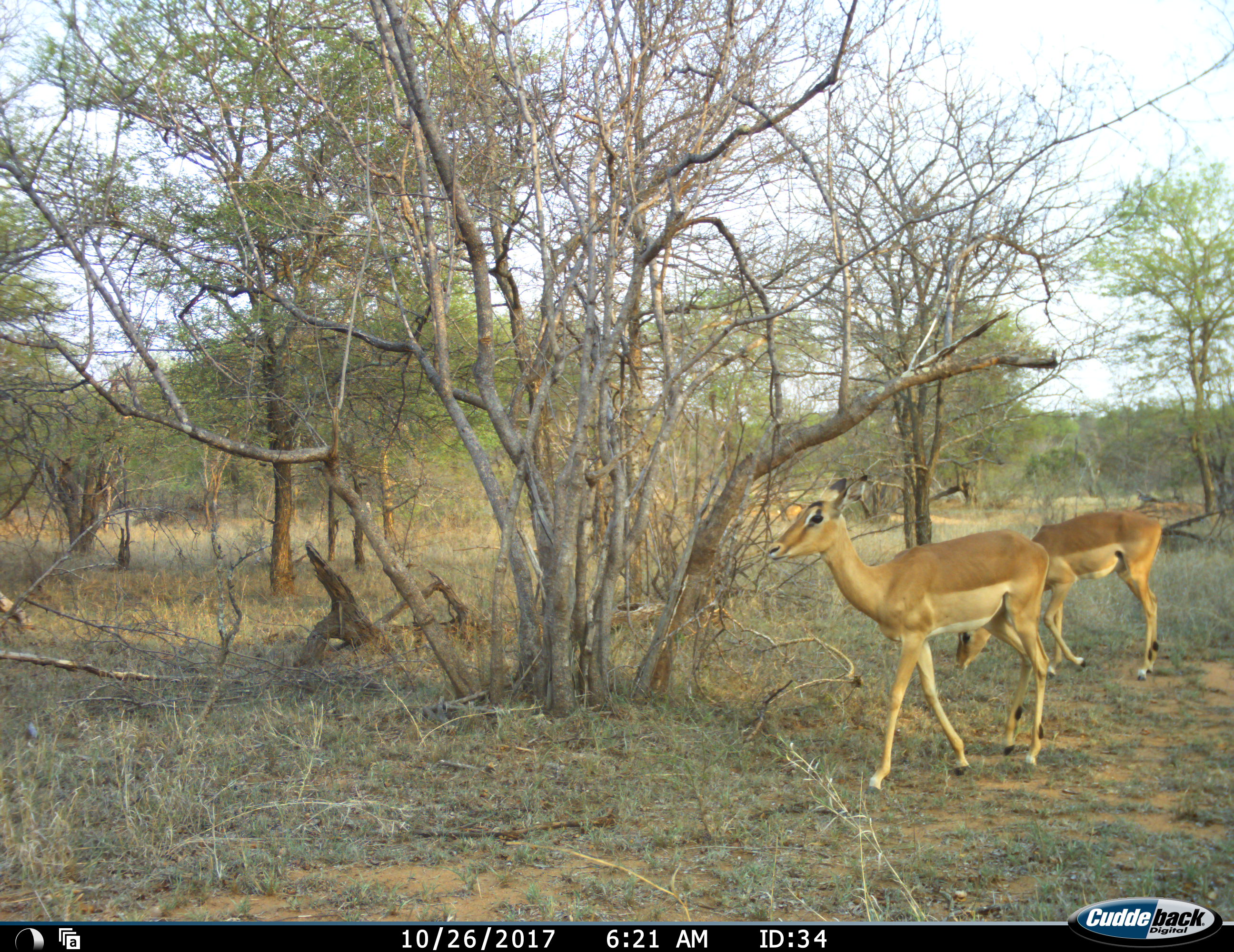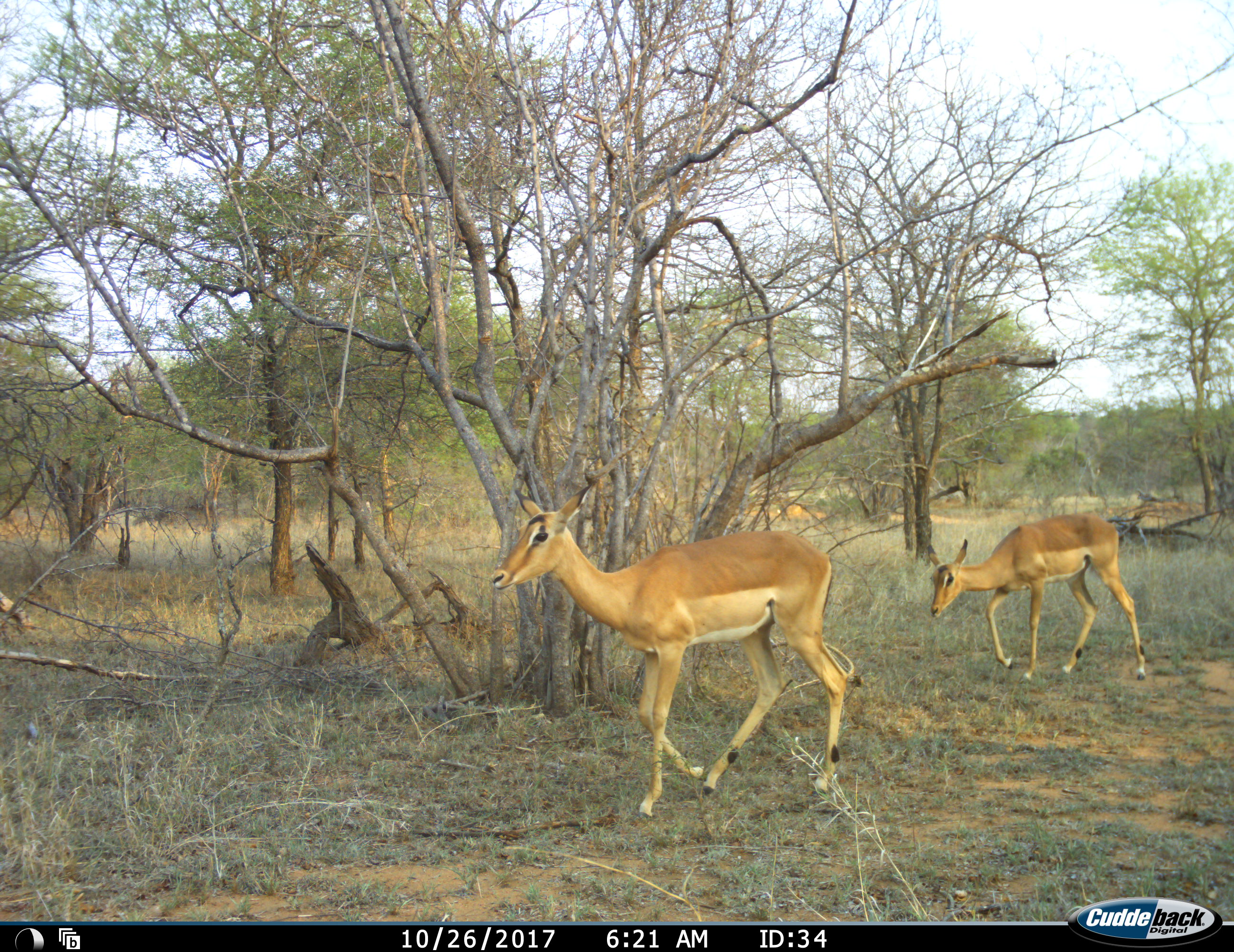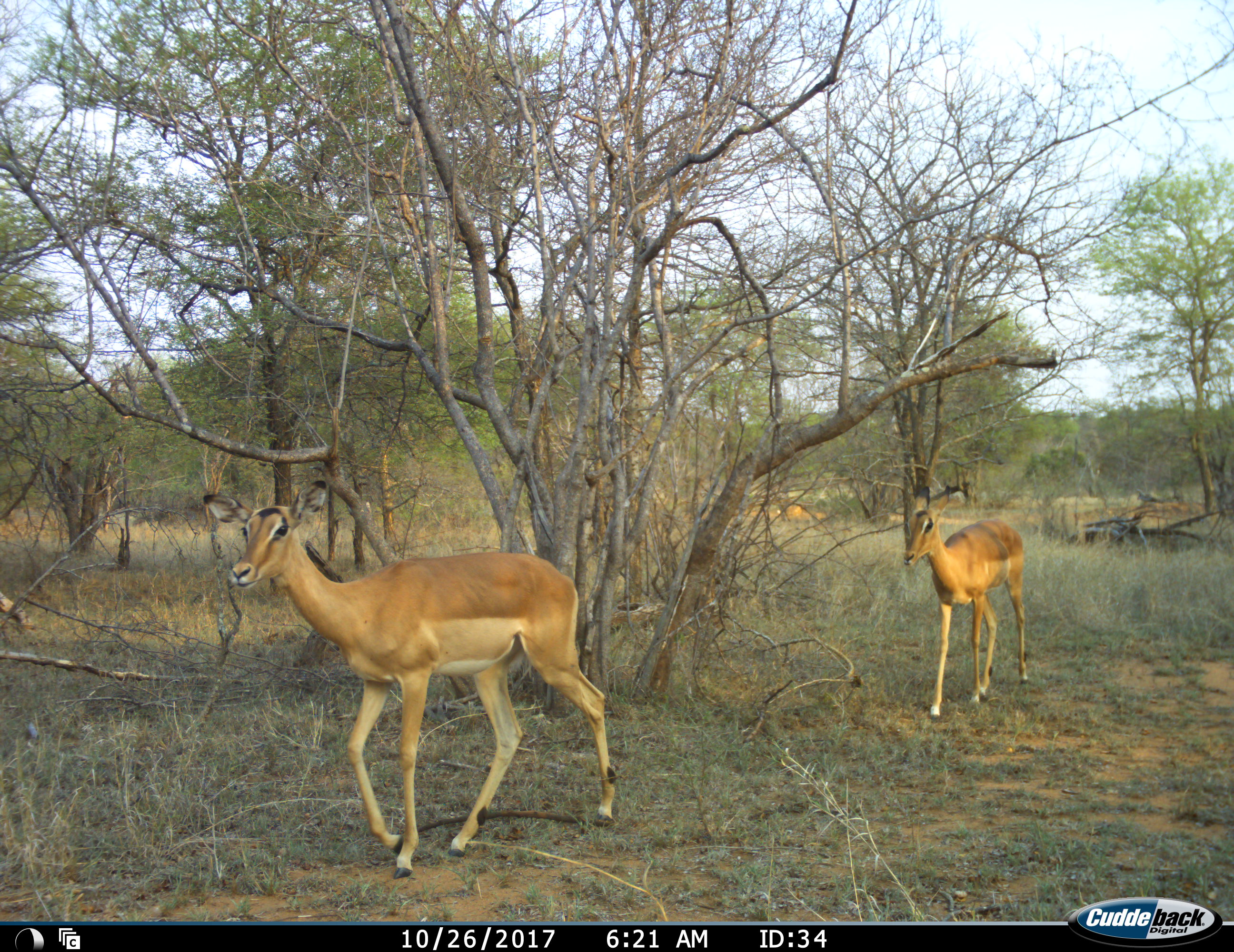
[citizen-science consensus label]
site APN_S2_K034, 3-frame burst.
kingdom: Animalia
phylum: Chordata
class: Mammalia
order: Artiodactyla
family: Bovidae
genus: Aepyceros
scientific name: Aepyceros melampus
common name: impala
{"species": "impala (Aepyceros melampus)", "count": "2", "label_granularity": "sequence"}